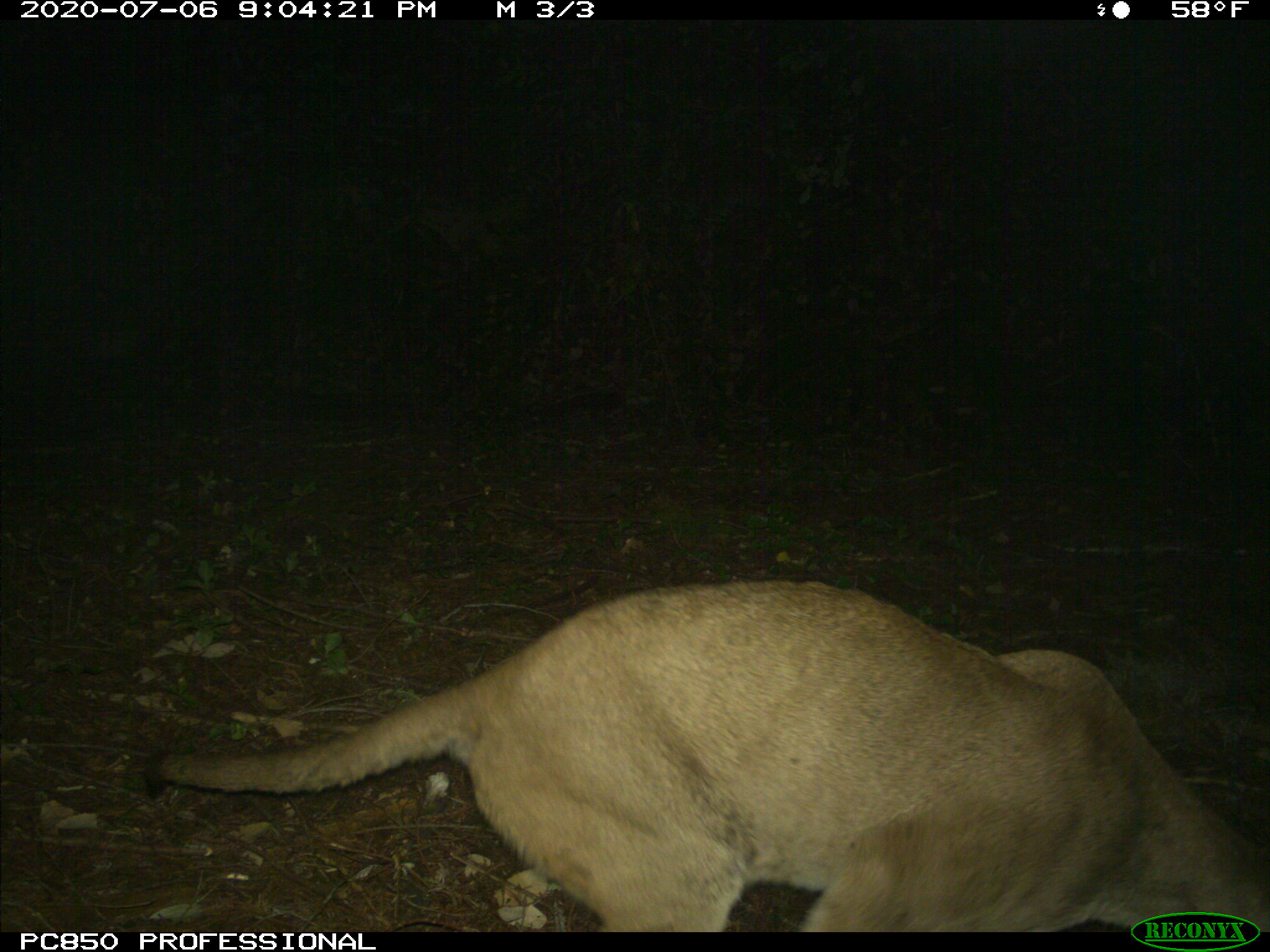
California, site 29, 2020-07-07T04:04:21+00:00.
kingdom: Animalia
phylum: Chordata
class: Mammalia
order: Carnivora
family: Felidae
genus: Puma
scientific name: Puma concolor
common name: puma